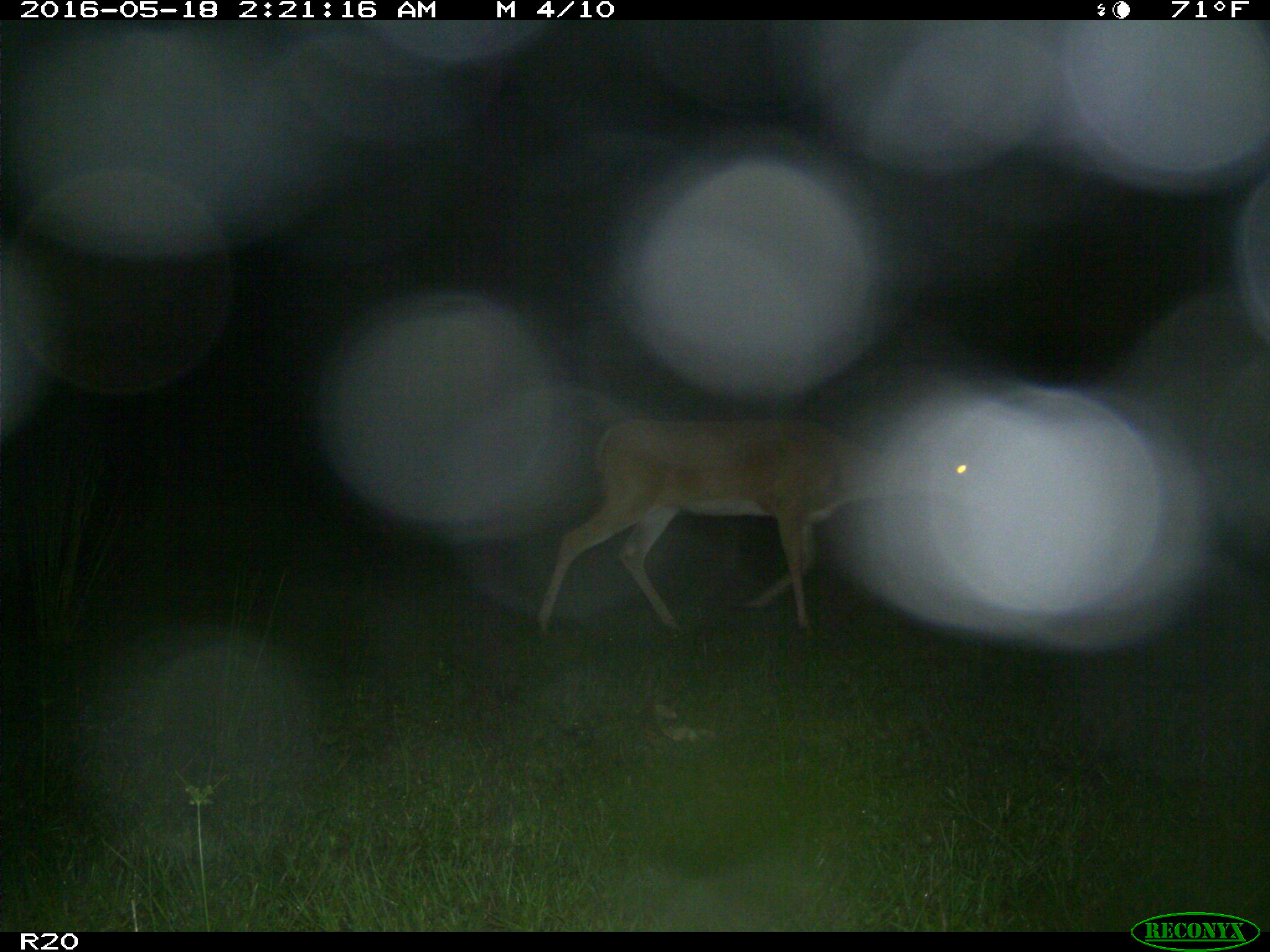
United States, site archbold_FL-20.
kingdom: Animalia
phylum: Chordata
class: Mammalia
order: Artiodactyla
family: Cervidae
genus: Odocoileus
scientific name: Odocoileus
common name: deer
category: unidentified deer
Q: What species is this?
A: Unidentified deer (deer) (Odocoileus).